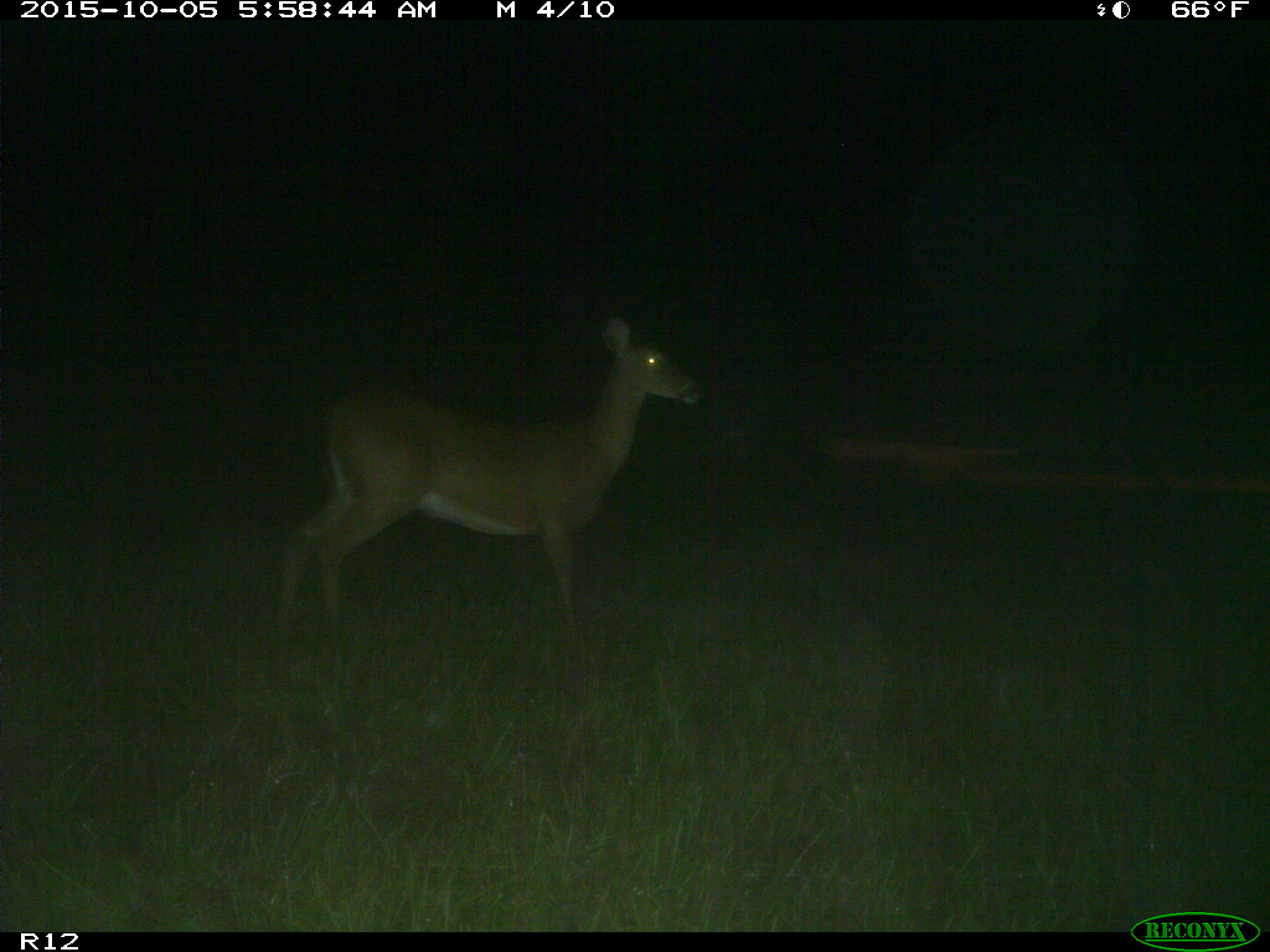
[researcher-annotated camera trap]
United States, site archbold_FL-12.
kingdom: Animalia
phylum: Chordata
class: Mammalia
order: Artiodactyla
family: Cervidae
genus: Odocoileus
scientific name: Odocoileus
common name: deer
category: unidentified deer